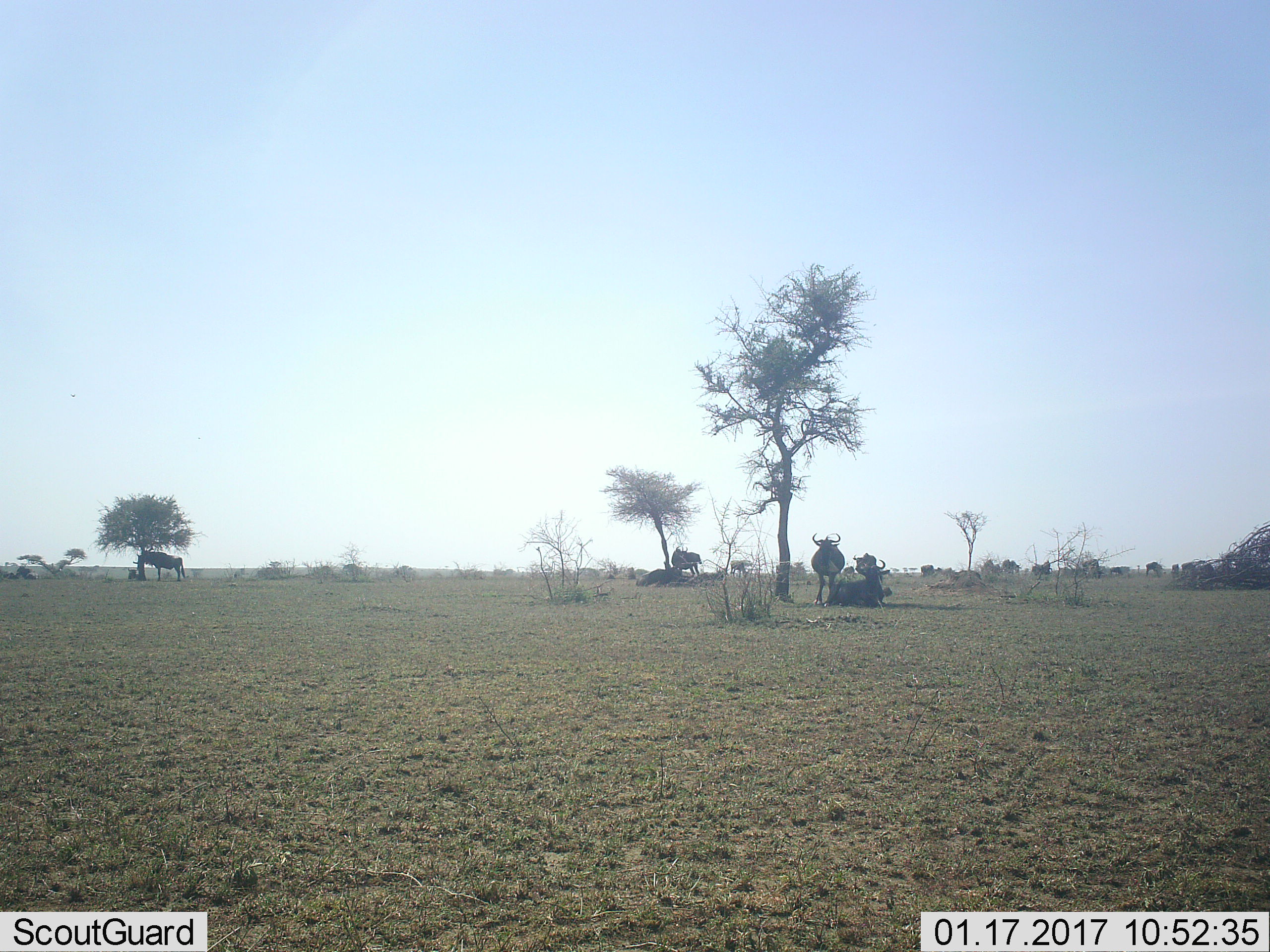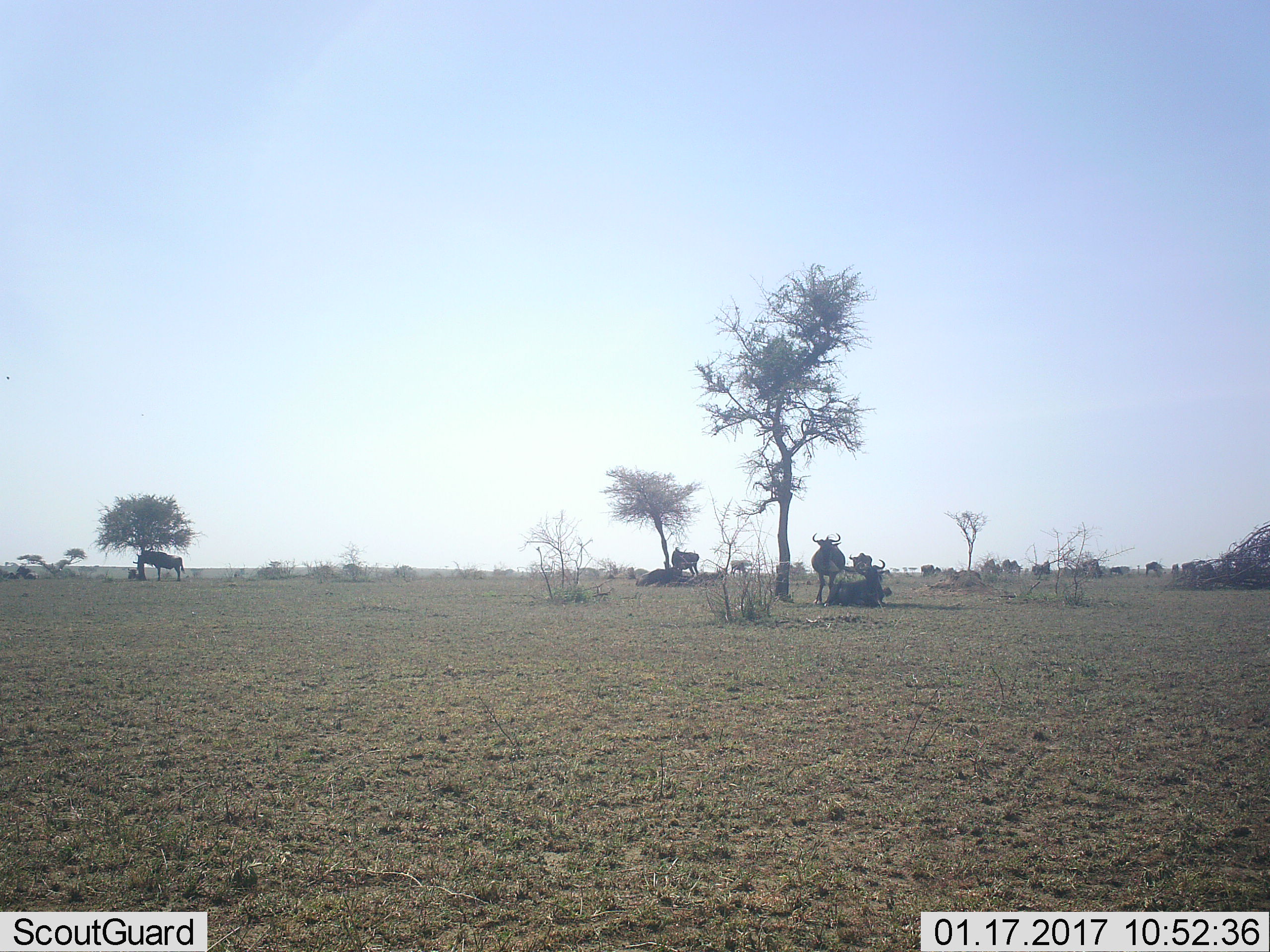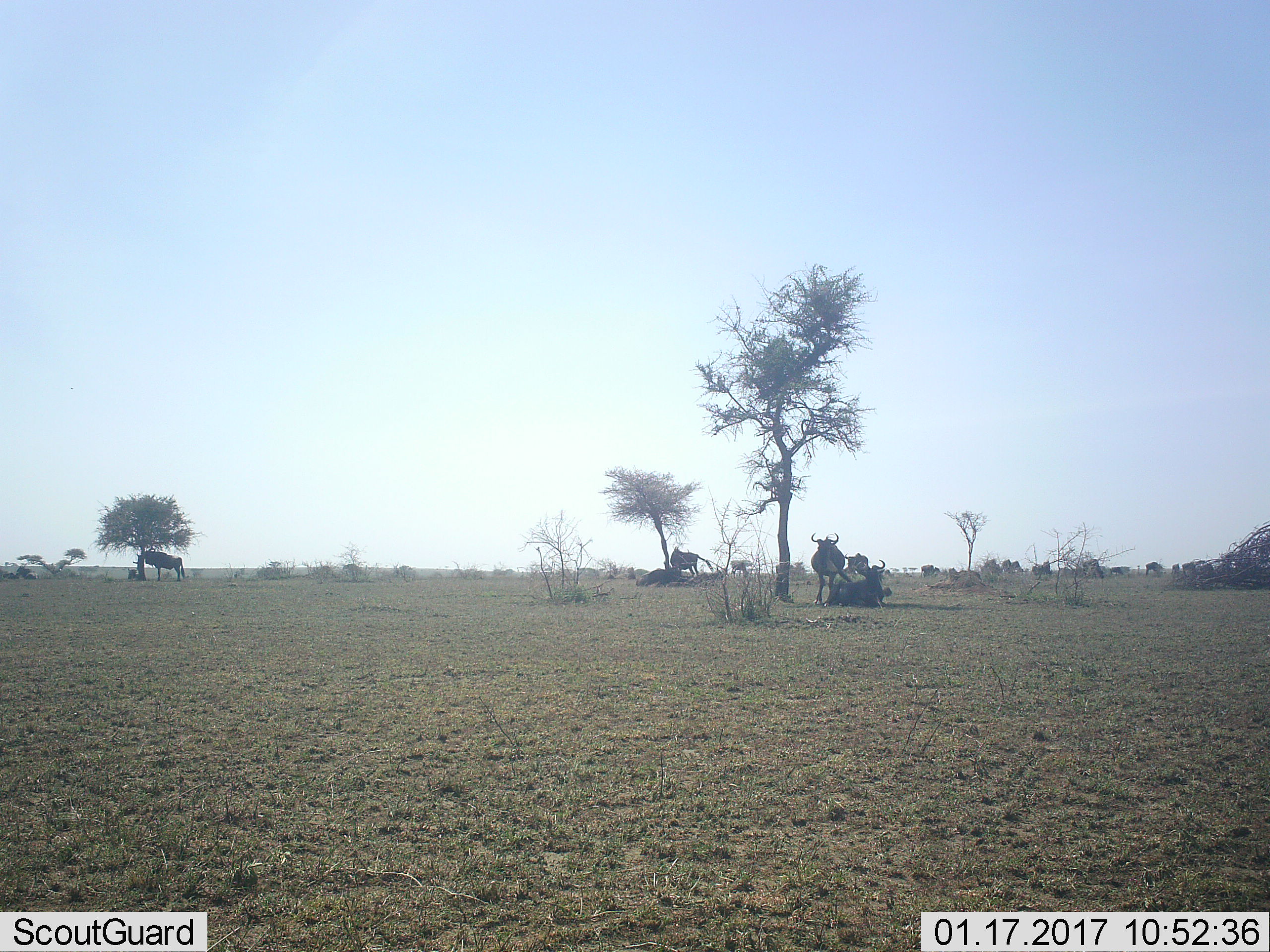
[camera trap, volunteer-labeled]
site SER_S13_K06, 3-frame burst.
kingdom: Animalia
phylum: Chordata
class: Mammalia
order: Artiodactyla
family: Bovidae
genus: Connochaetes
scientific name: Connochaetes taurinus taurinus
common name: blue wildebeest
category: wildebeestblue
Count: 11-50.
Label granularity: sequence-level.